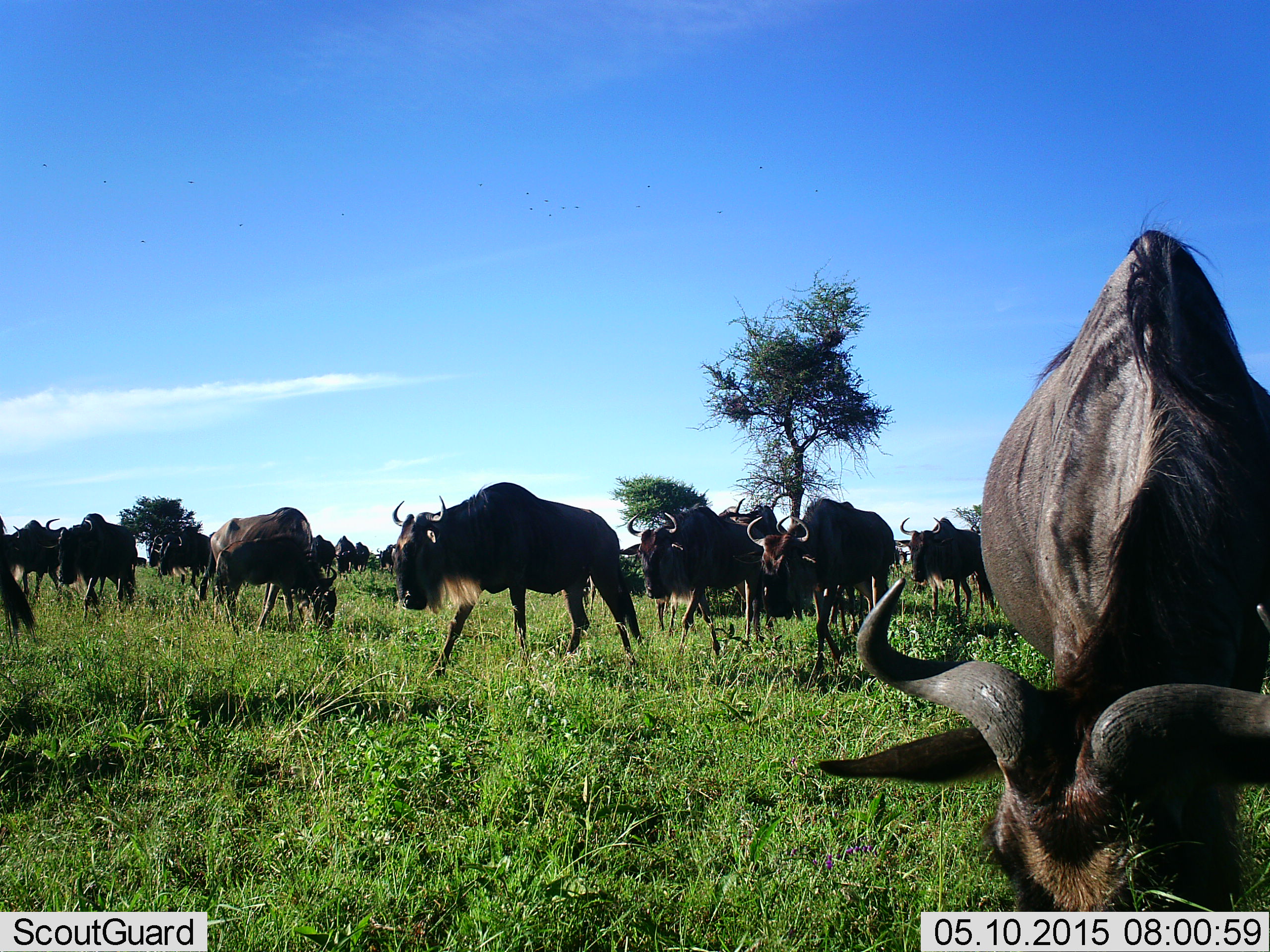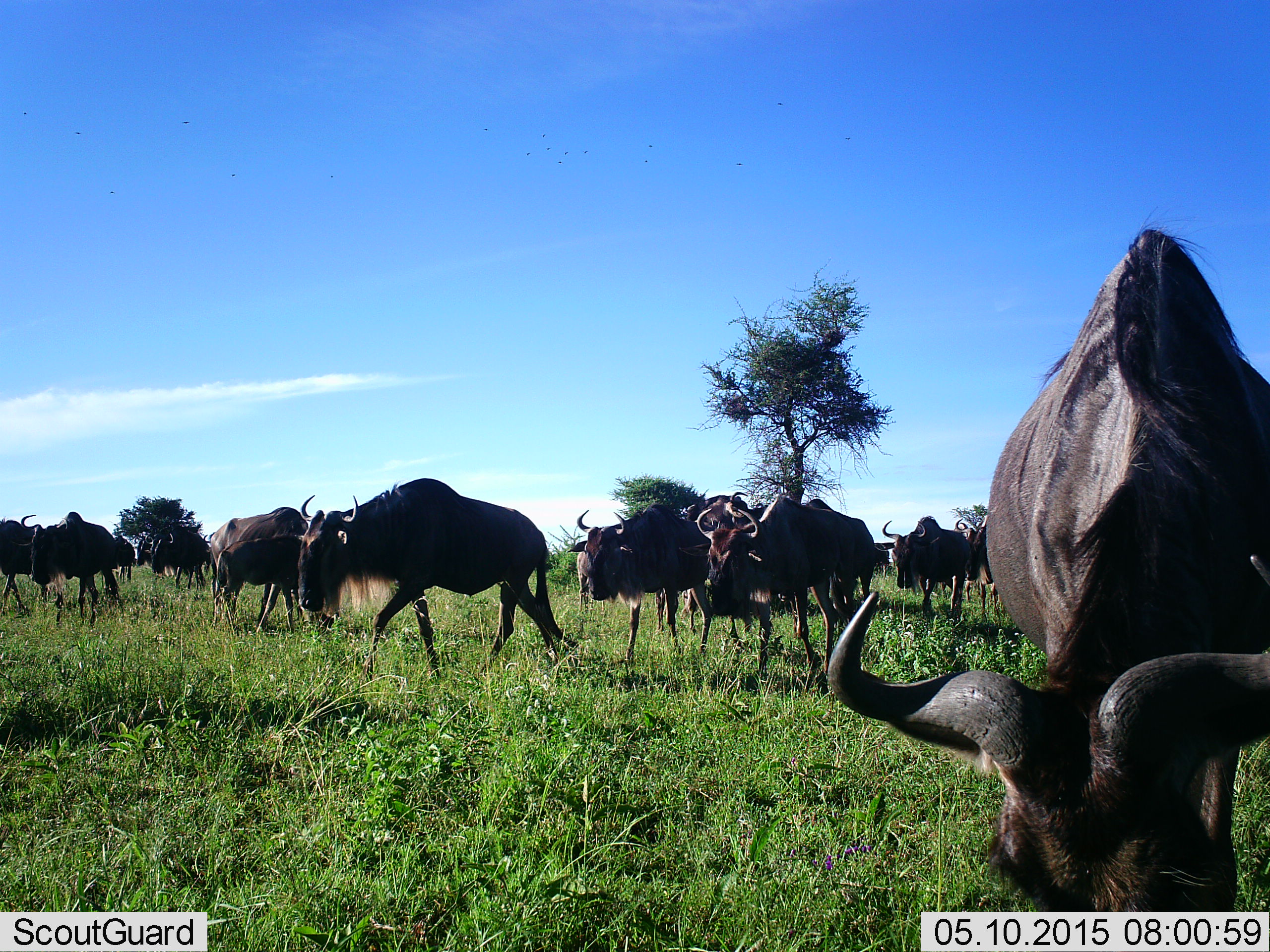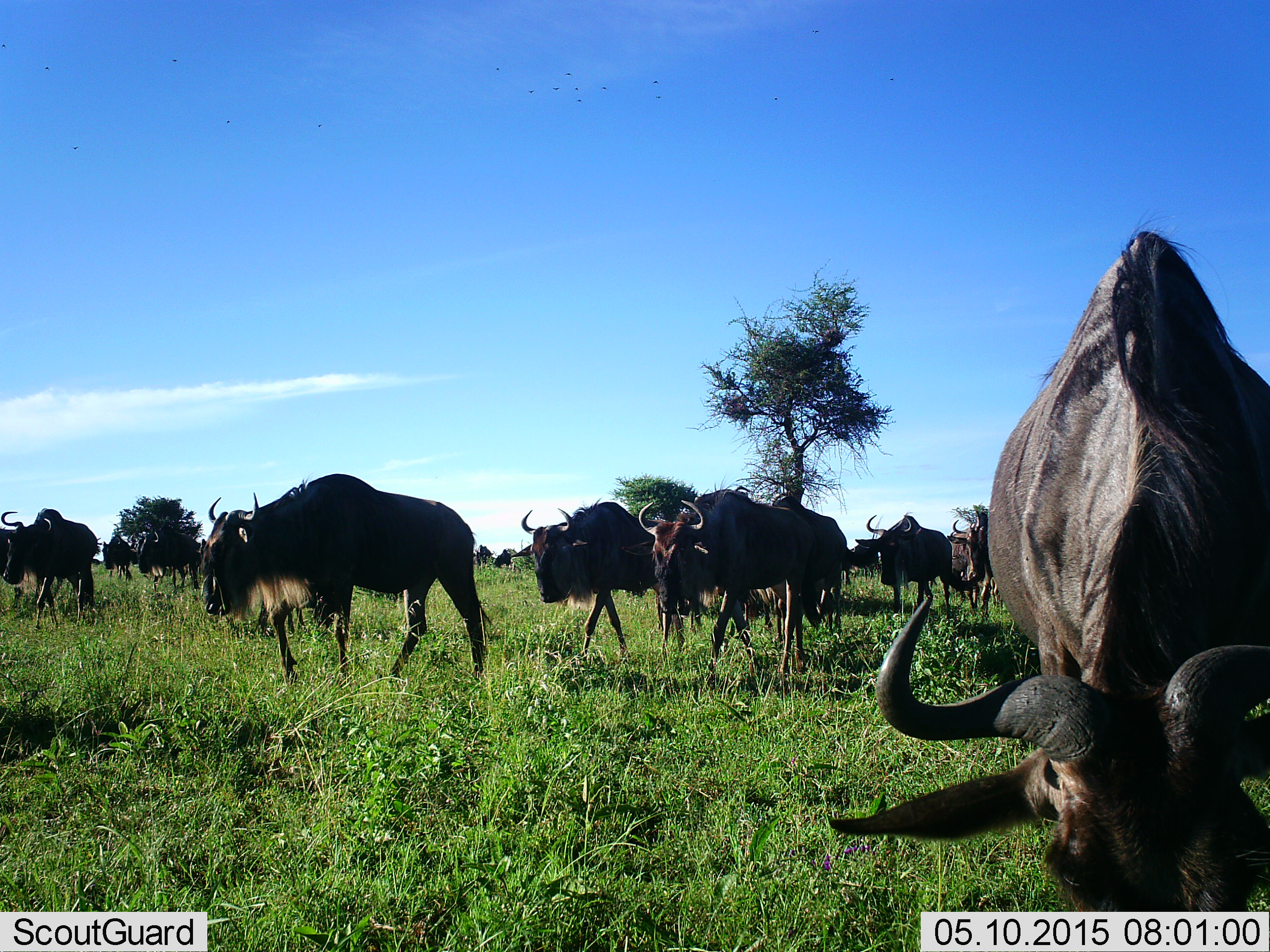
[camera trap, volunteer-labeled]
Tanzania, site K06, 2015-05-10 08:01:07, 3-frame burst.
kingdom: Animalia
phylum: Chordata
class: Mammalia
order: Artiodactyla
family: Bovidae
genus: Connochaetes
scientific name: Connochaetes taurinus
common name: blue wildebeest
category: wildebeest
Wildebeest (blue wildebeest) (Connochaetes taurinus), count 11-50. Behavior (volunteer vote fractions): standing 20%, resting 0%, moving 80%, interacting 0%. Young present (vote fraction): 0%. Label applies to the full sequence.